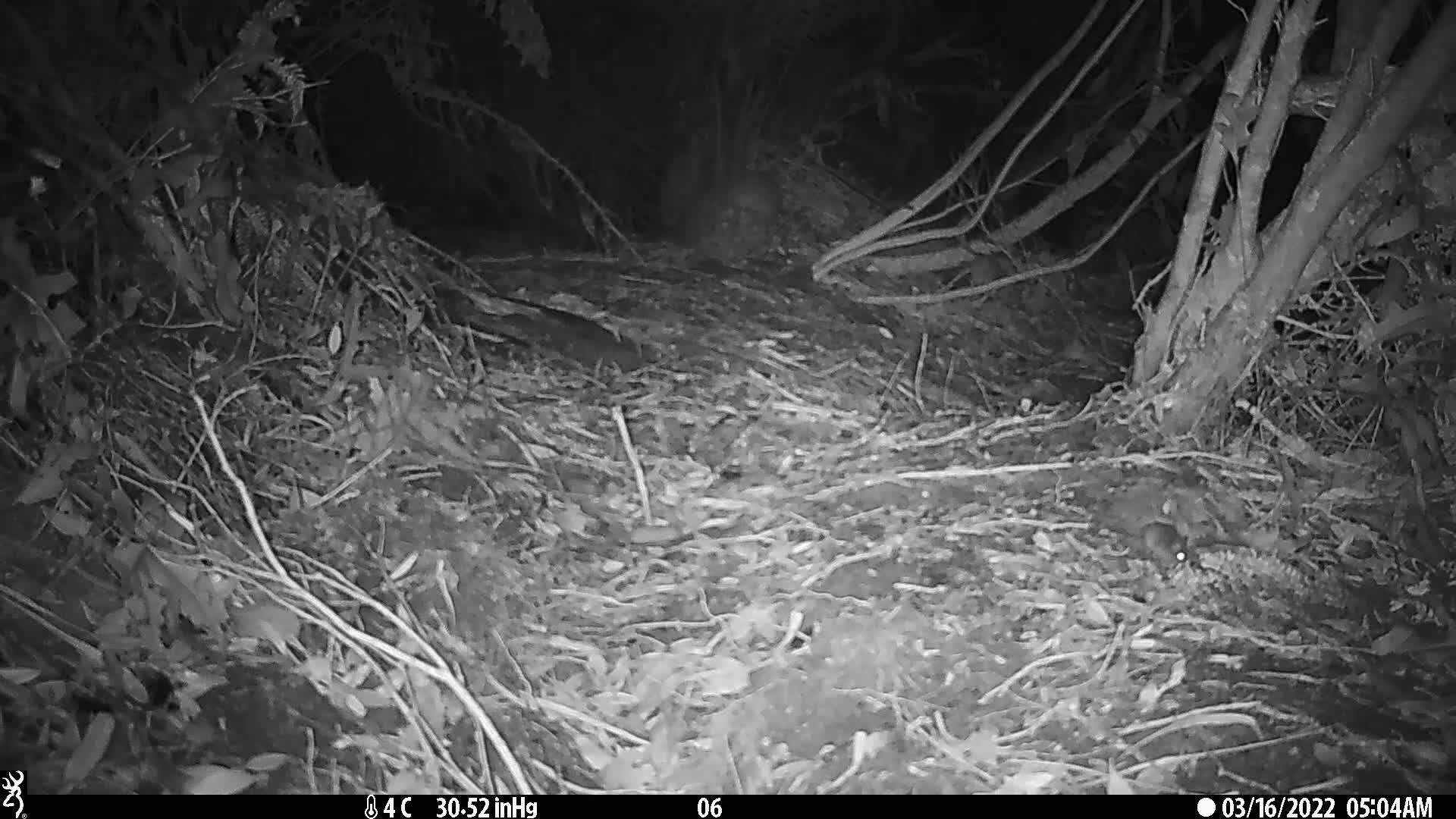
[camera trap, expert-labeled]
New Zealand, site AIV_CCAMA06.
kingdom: Animalia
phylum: Chordata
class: Mammalia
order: Rodentia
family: Muridae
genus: Mus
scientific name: Mus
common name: mouse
Mouse (Mus).